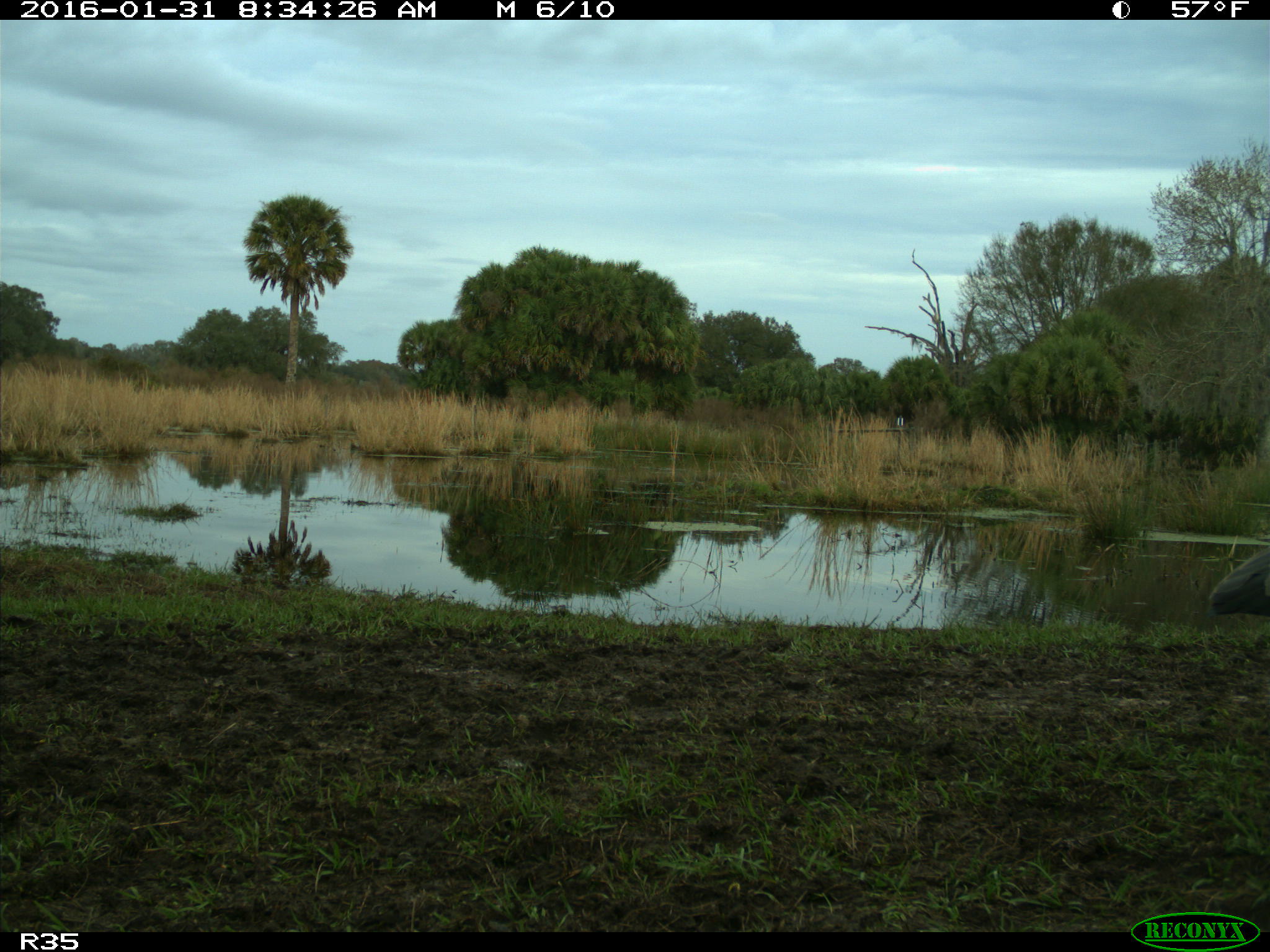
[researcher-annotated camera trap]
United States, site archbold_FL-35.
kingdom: Animalia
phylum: Chordata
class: Aves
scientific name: Aves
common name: birds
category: unidentified bird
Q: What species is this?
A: Unidentified bird (birds) (Aves).